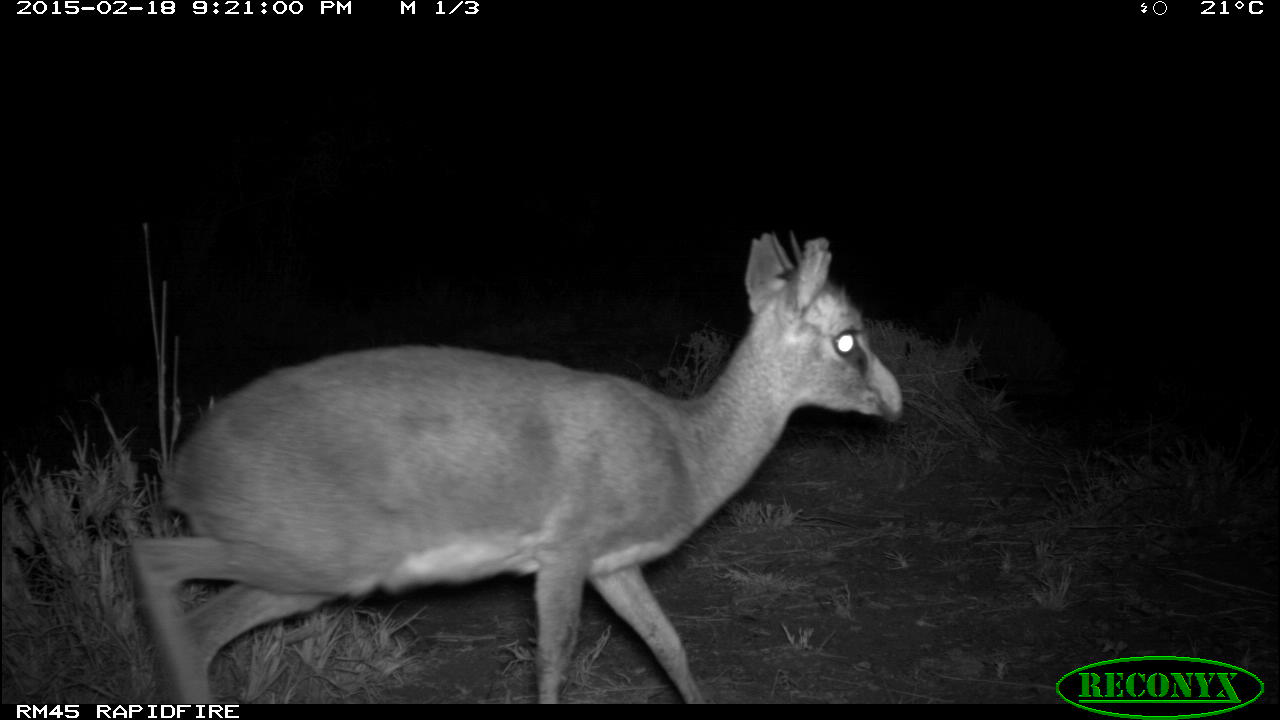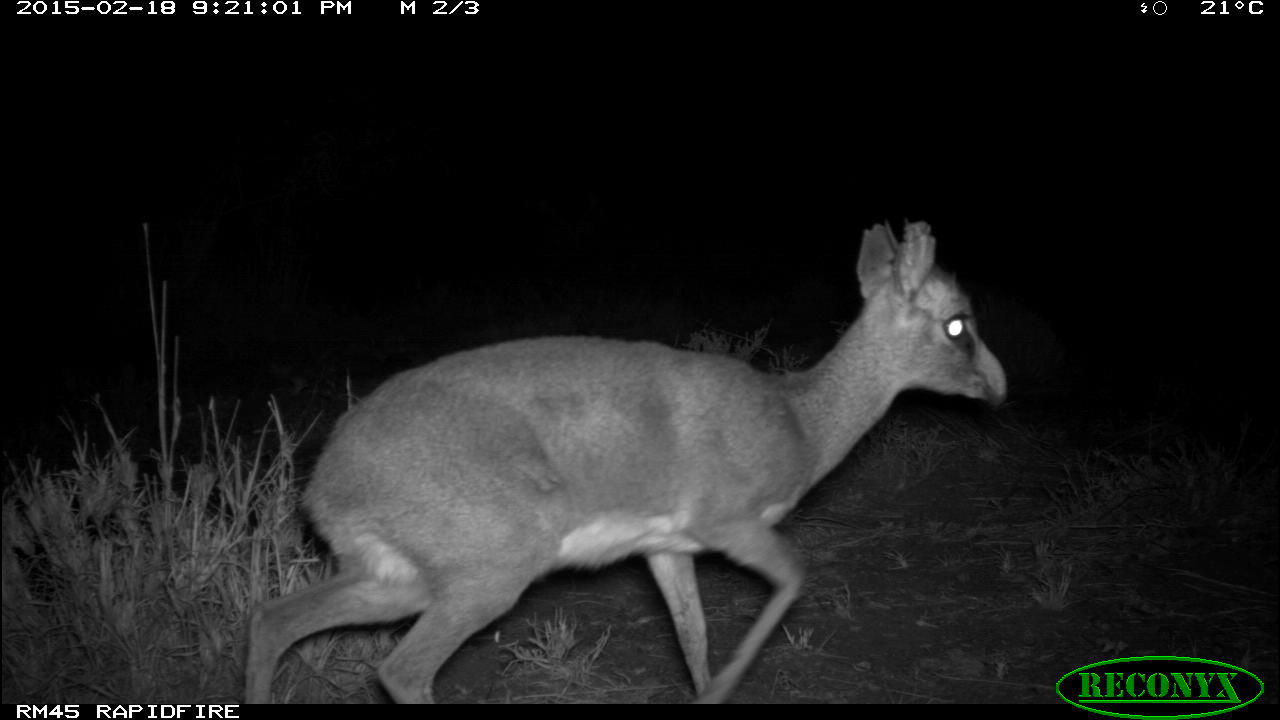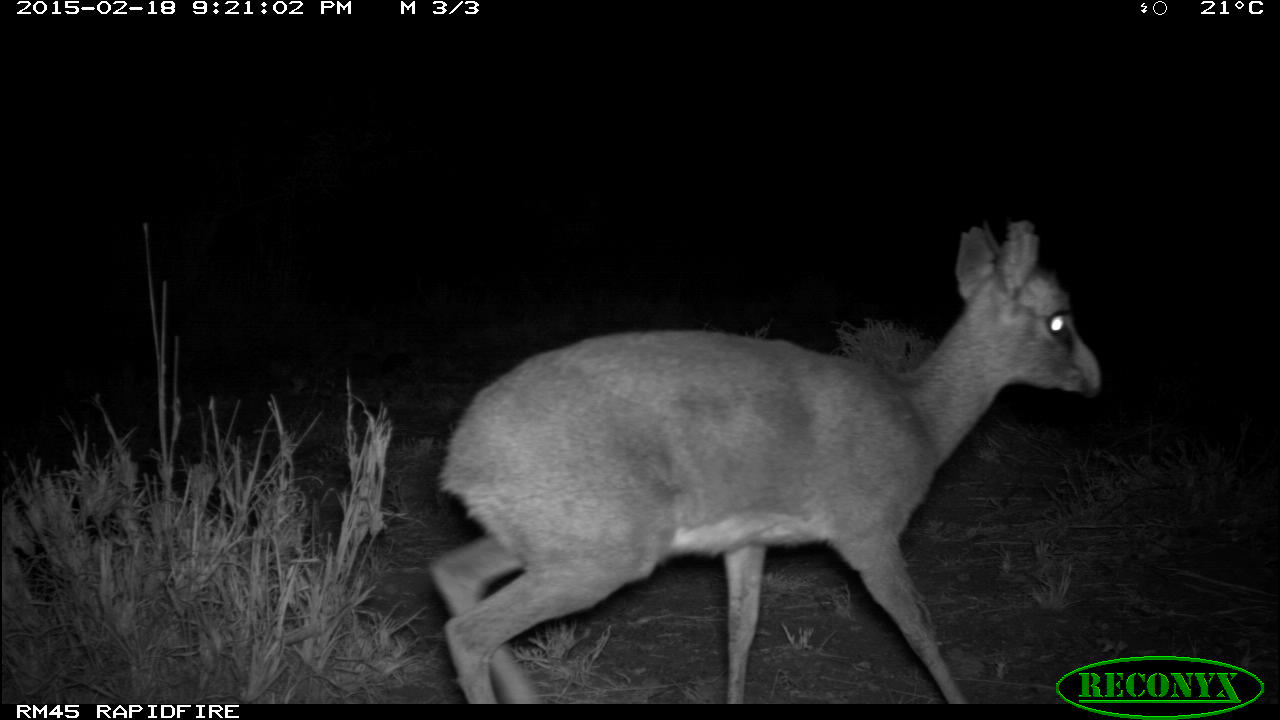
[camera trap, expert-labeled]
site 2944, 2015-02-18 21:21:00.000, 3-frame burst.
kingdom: Animalia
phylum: Chordata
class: Mammalia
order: Artiodactyla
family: Bovidae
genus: Madoqua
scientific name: Madoqua guentheri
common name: günther's dik-dik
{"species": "Madoqua guentheri (günther's dik-dik)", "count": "1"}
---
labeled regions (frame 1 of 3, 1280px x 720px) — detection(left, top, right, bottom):
madoqua guentheri: detection(125, 231, 905, 703)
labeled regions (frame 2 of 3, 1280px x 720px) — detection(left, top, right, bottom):
madoqua guentheri: detection(240, 217, 1005, 704)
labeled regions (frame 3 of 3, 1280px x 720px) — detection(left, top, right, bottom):
madoqua guentheri: detection(426, 216, 1105, 703)